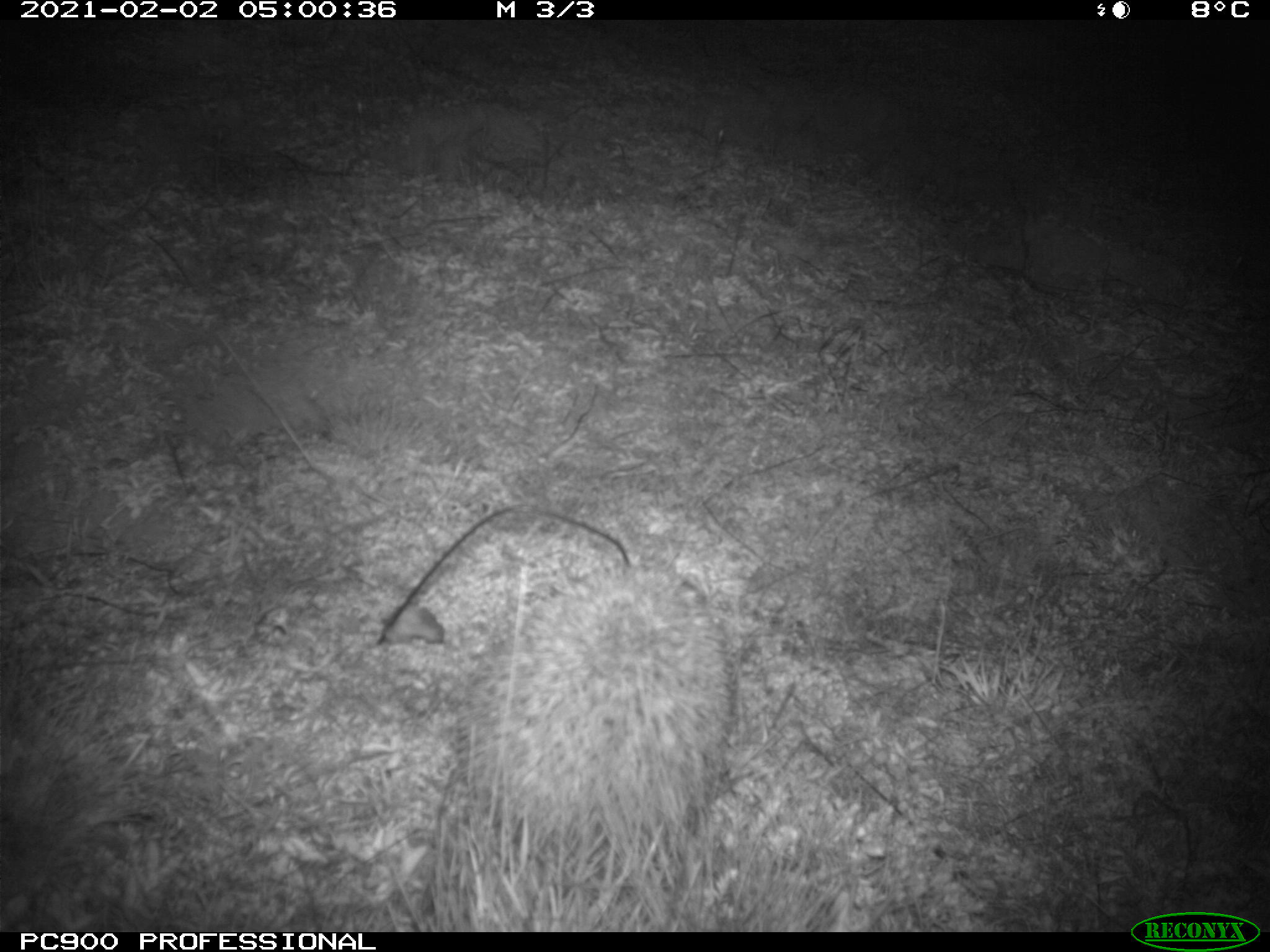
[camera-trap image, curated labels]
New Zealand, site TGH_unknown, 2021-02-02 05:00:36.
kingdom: Animalia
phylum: Chordata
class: Mammalia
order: Eulipotyphla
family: Erinaceidae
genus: Erinaceus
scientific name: Erinaceus europaeus europaeus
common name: european hedgehog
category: hedgehog